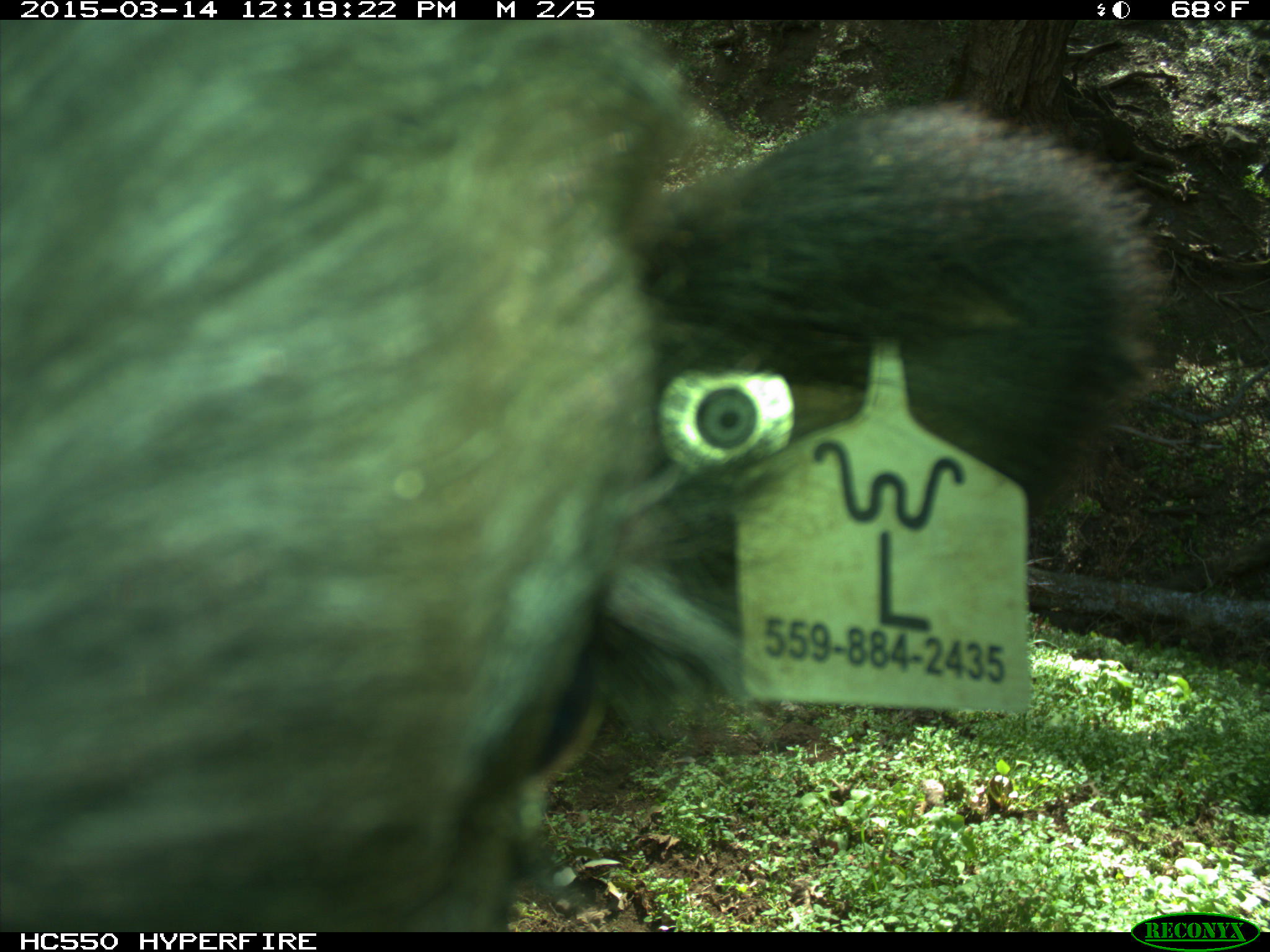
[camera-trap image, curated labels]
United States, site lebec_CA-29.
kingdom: Animalia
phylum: Chordata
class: Mammalia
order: Artiodactyla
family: Bovidae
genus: Bos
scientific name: Bos taurus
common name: domestic cow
Bos taurus (domestic cow).